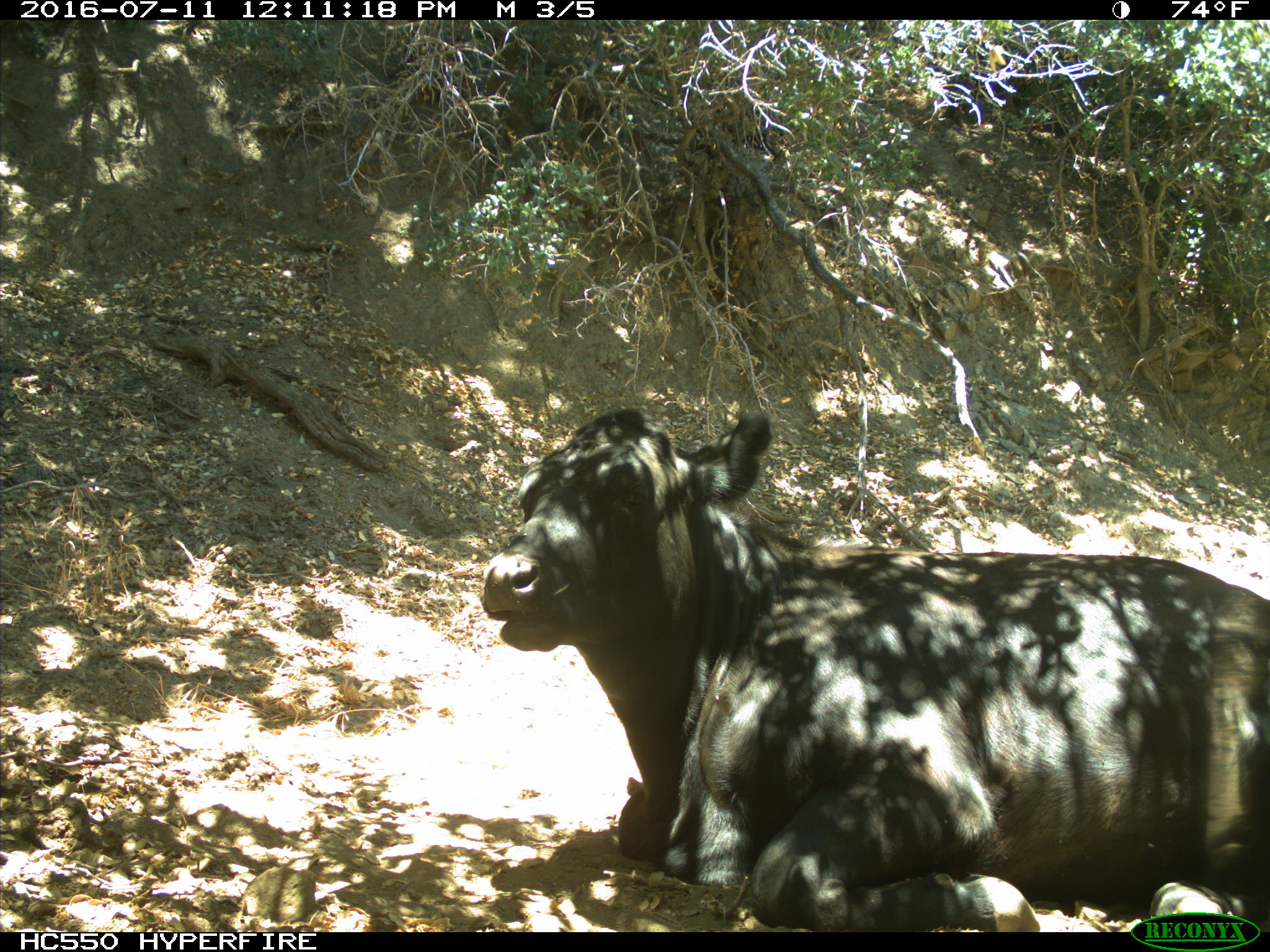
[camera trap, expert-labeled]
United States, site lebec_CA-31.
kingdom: Animalia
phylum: Chordata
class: Mammalia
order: Artiodactyla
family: Bovidae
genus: Bos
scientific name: Bos taurus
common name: domestic cow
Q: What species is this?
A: Bos taurus (domestic cow).